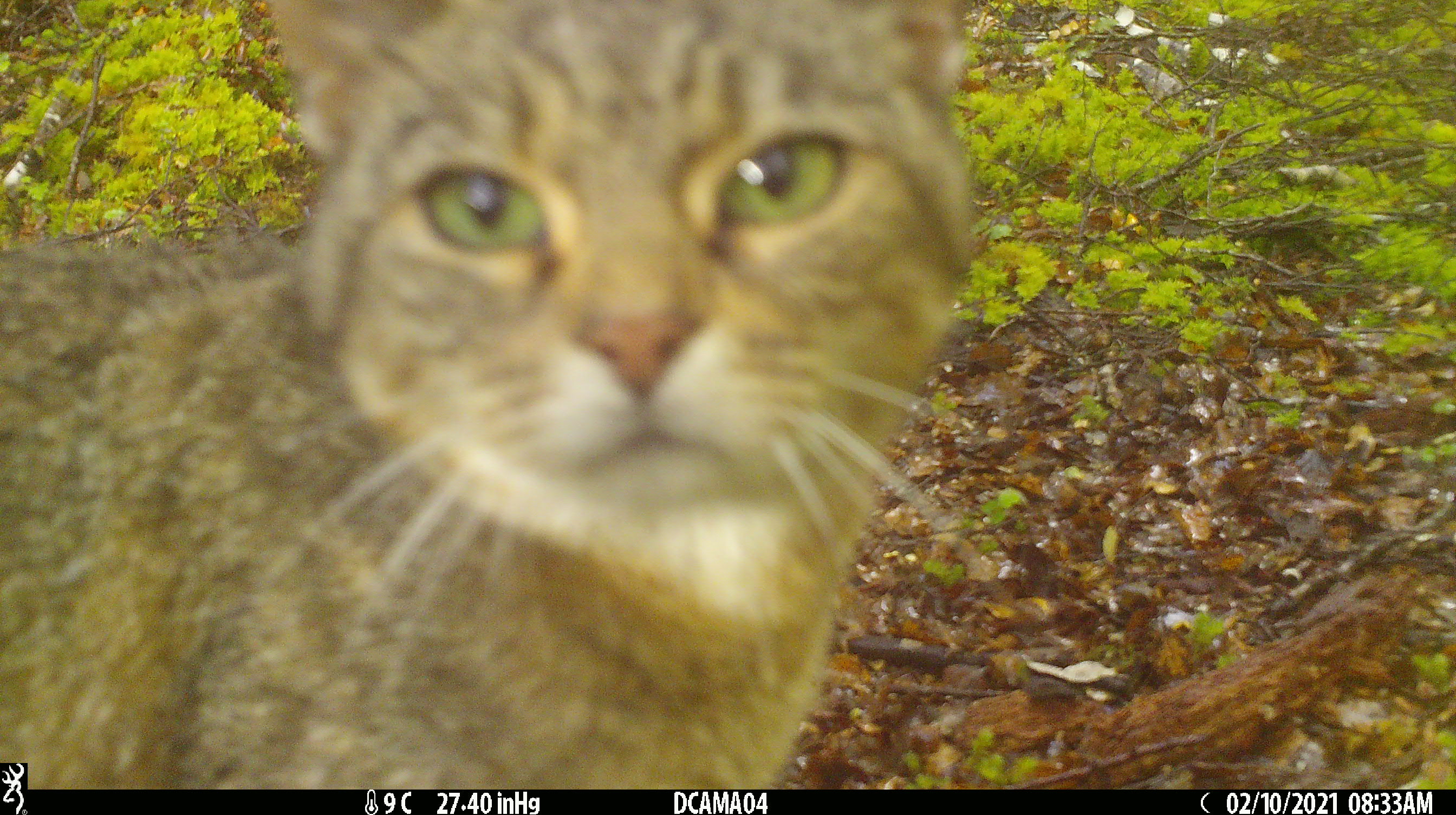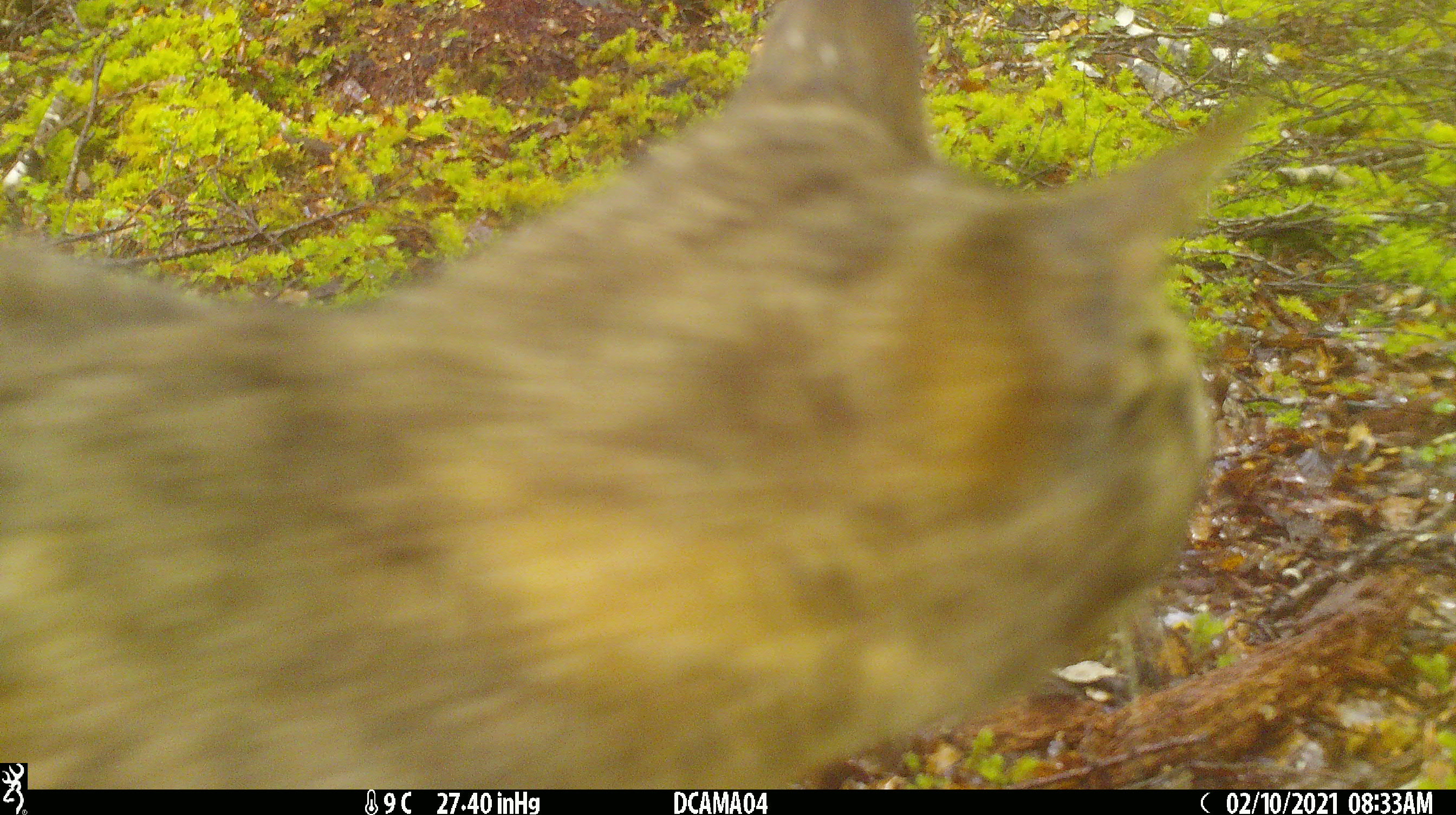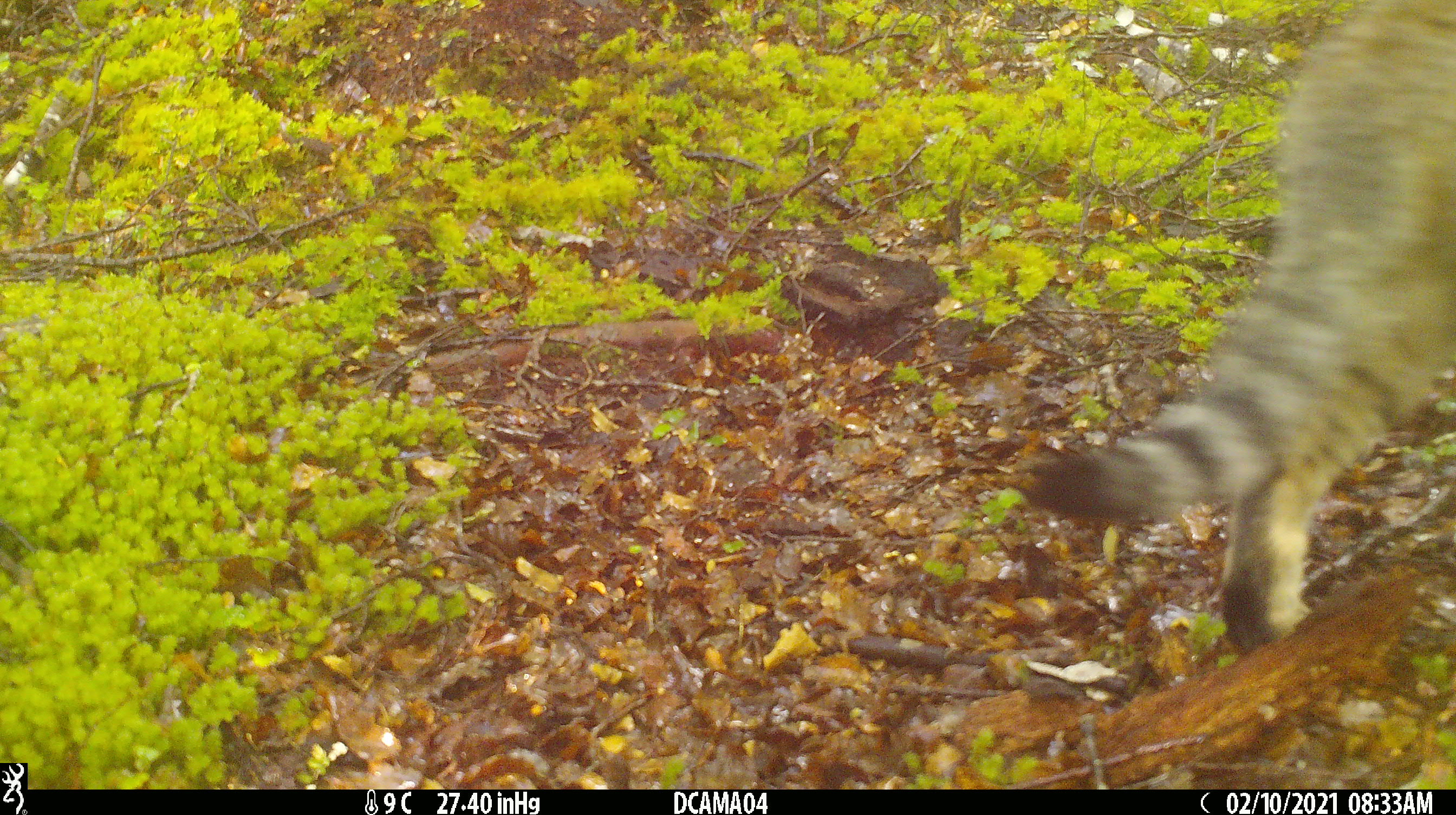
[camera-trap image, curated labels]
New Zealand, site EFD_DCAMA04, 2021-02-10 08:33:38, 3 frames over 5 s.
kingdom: Animalia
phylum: Chordata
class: Mammalia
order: Carnivora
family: Felidae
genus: Felis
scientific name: Felis catus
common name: domestic cat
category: cat